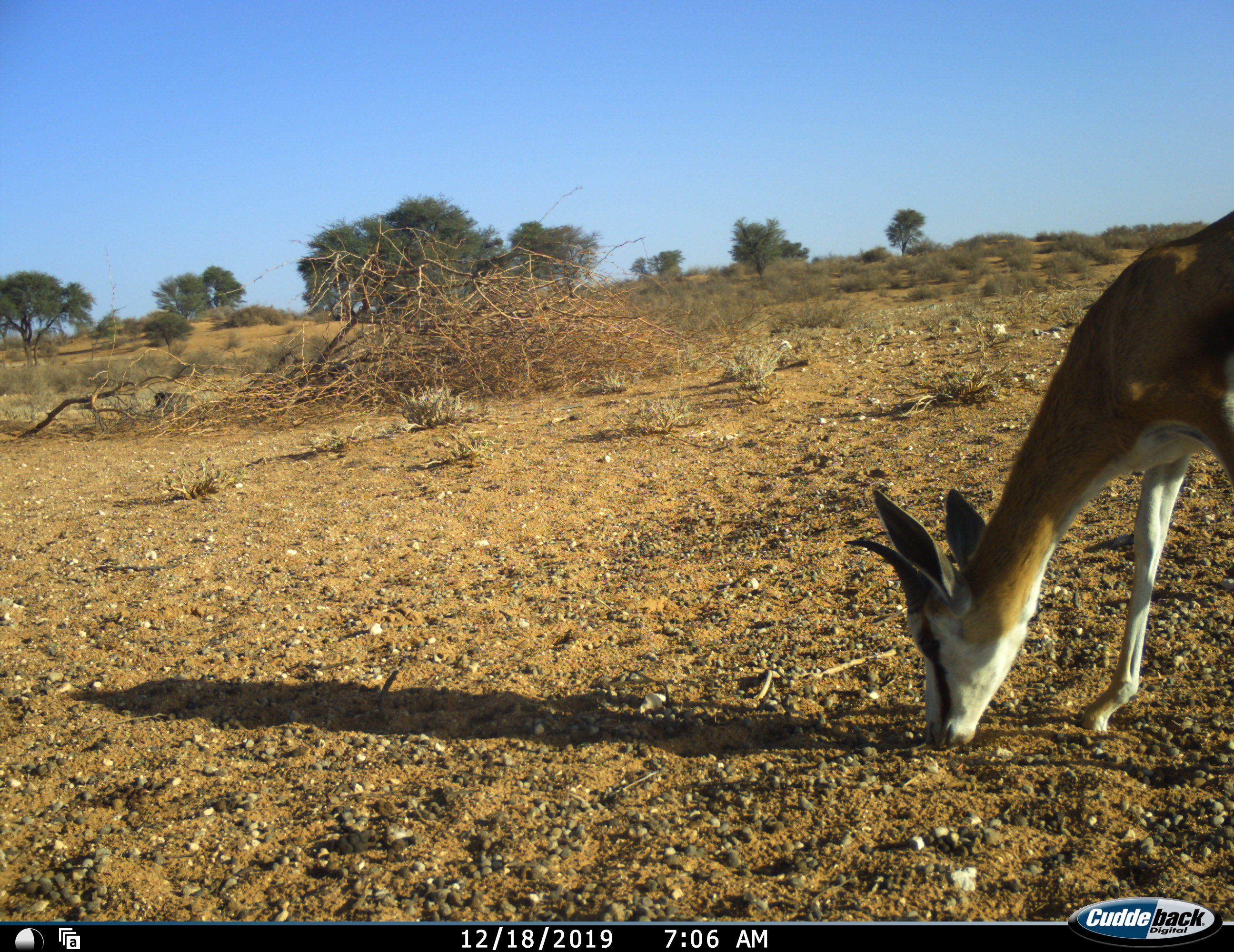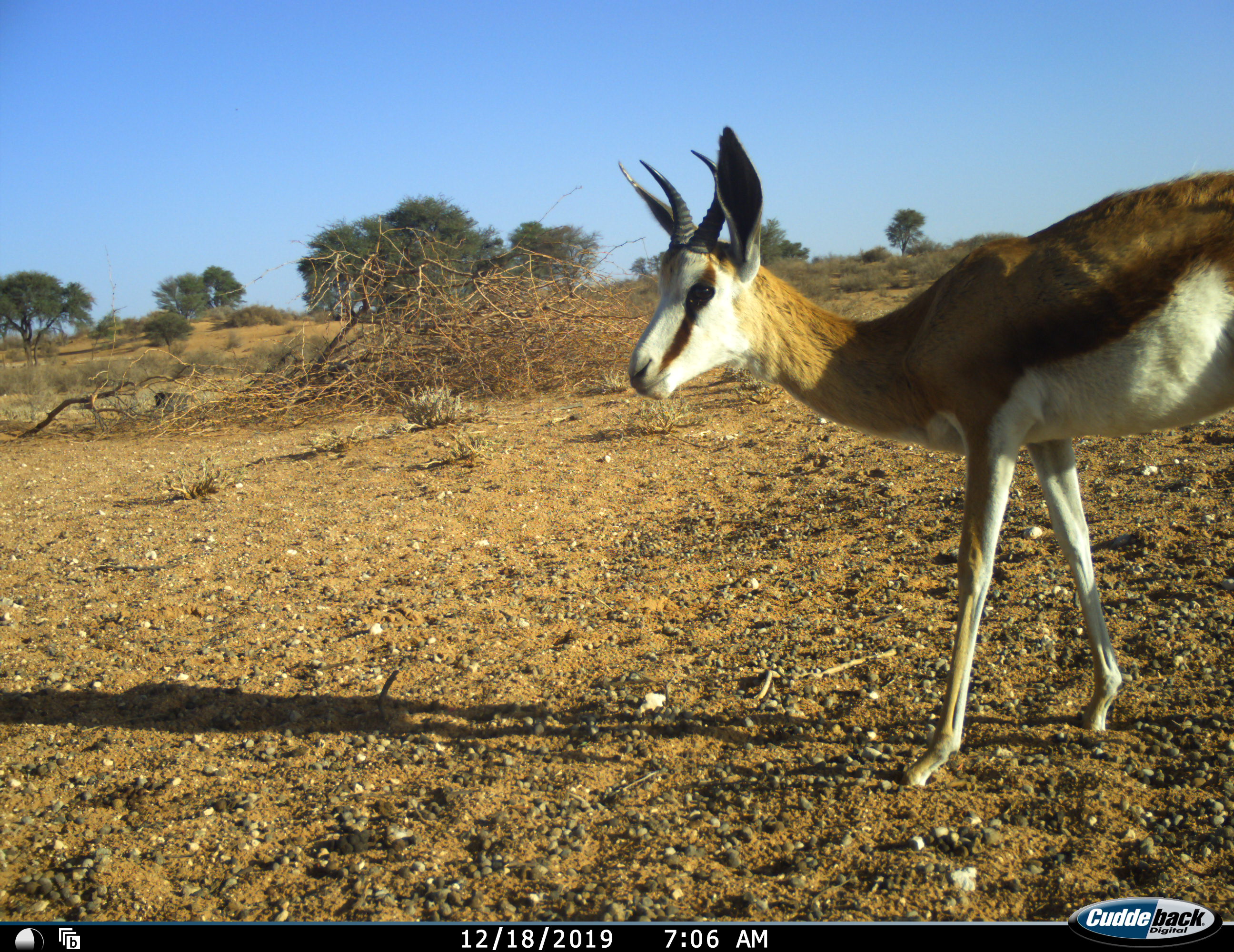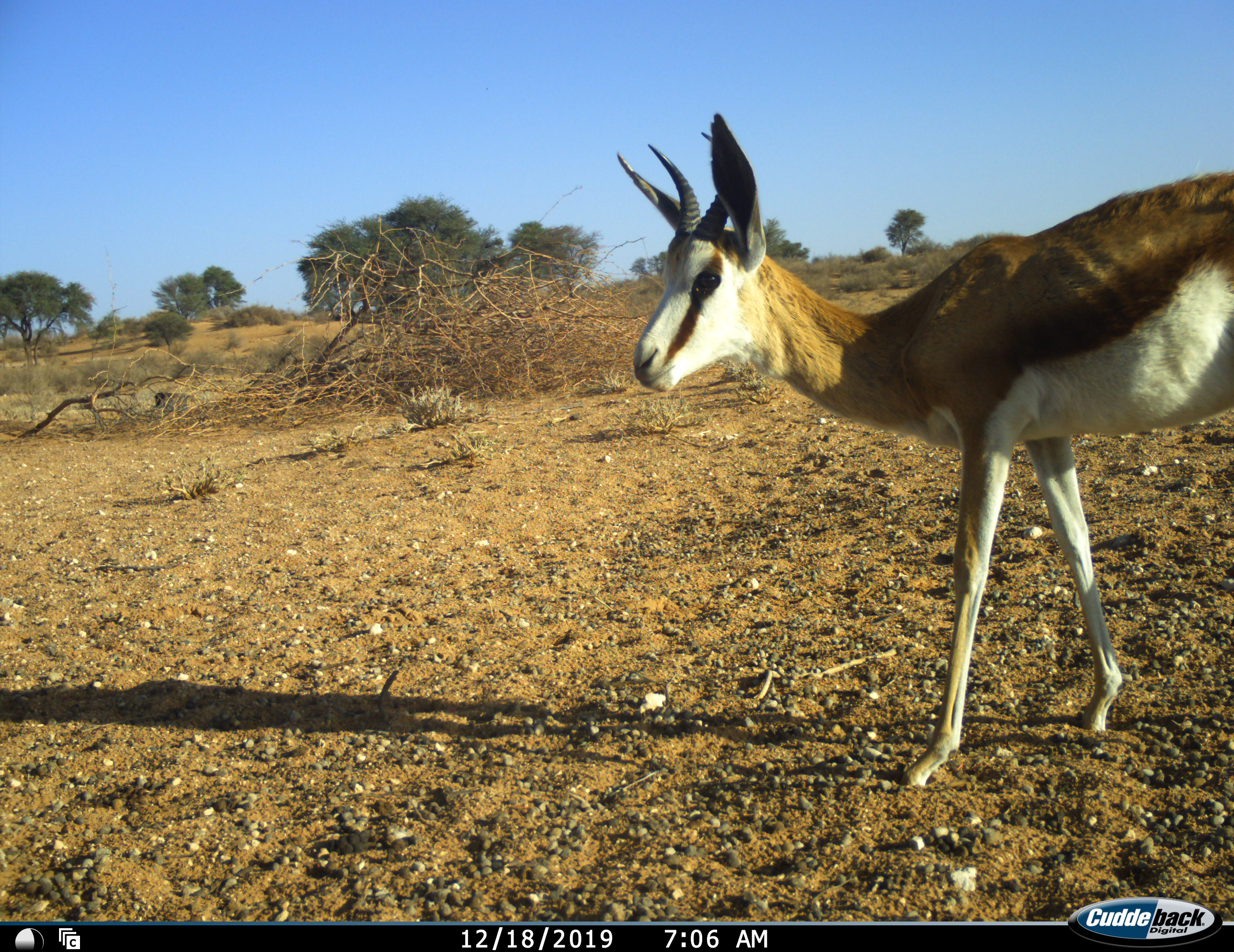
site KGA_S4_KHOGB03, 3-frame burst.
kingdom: Animalia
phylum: Chordata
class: Mammalia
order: Artiodactyla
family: Bovidae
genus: Antidorcas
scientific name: Antidorcas marsupialis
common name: springbok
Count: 1.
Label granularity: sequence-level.